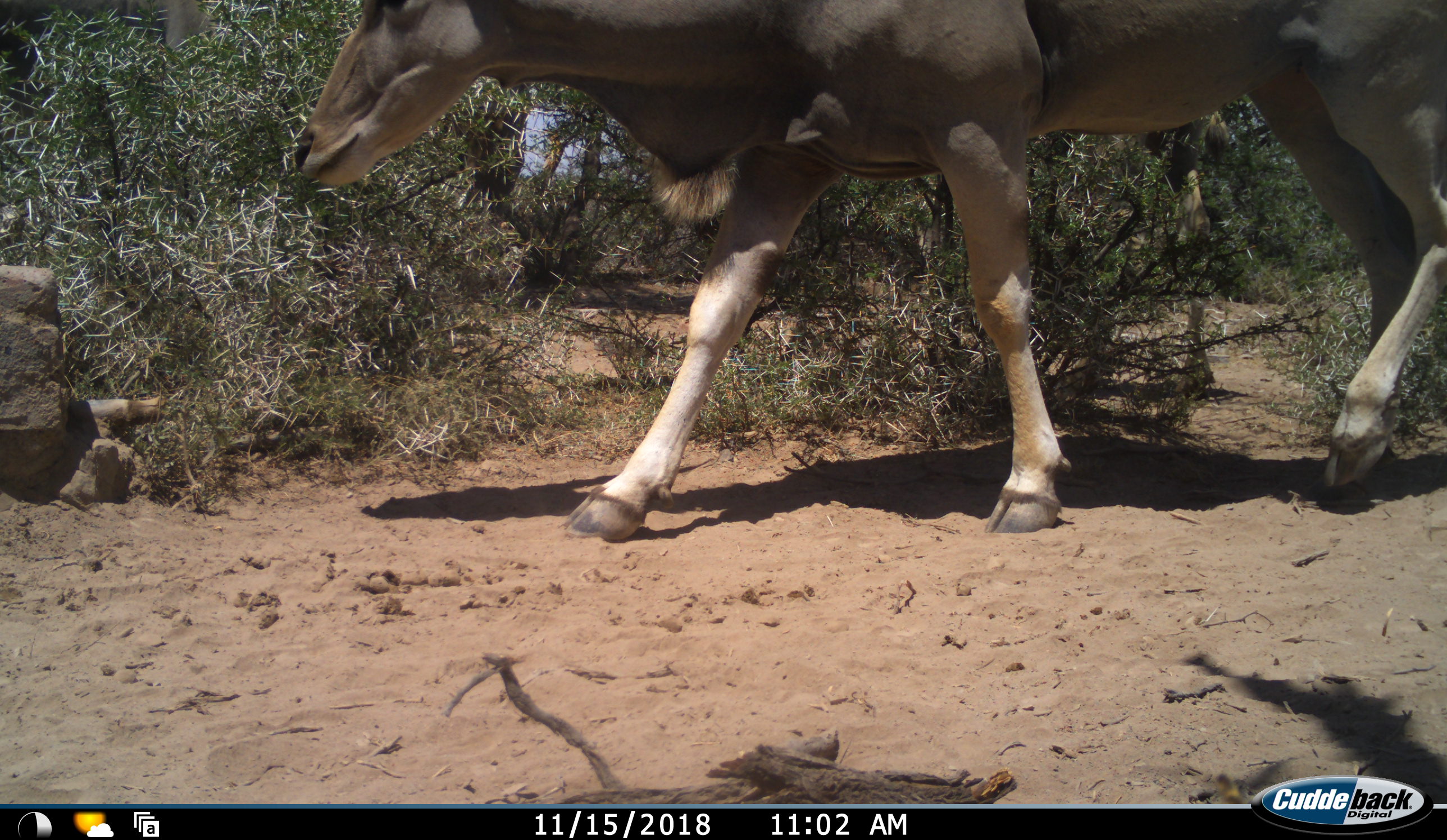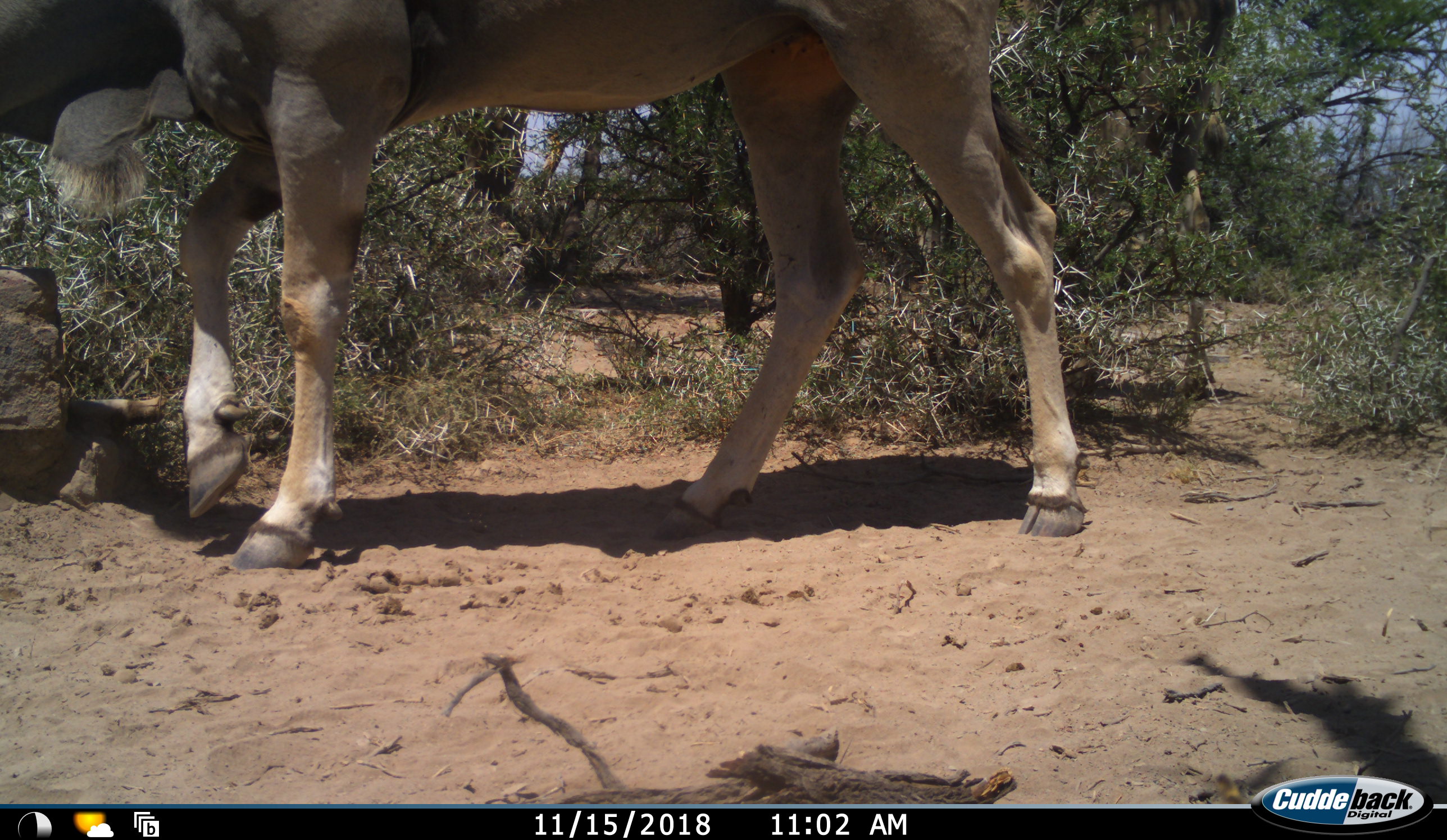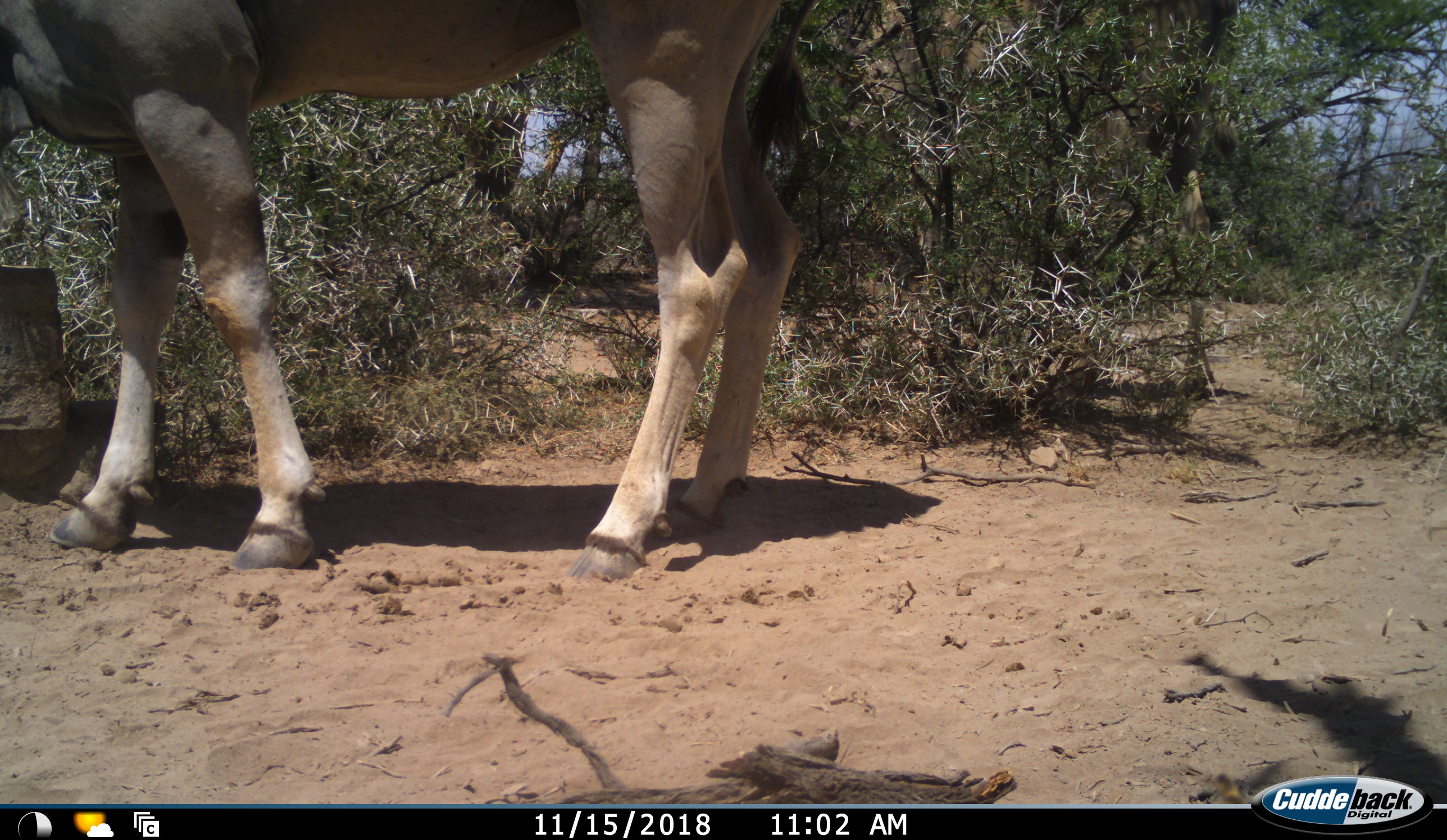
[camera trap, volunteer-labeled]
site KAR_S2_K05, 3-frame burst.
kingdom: Animalia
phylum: Chordata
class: Mammalia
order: Artiodactyla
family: Bovidae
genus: Tragelaphus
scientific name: Tragelaphus oryx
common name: eland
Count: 1.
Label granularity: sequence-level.